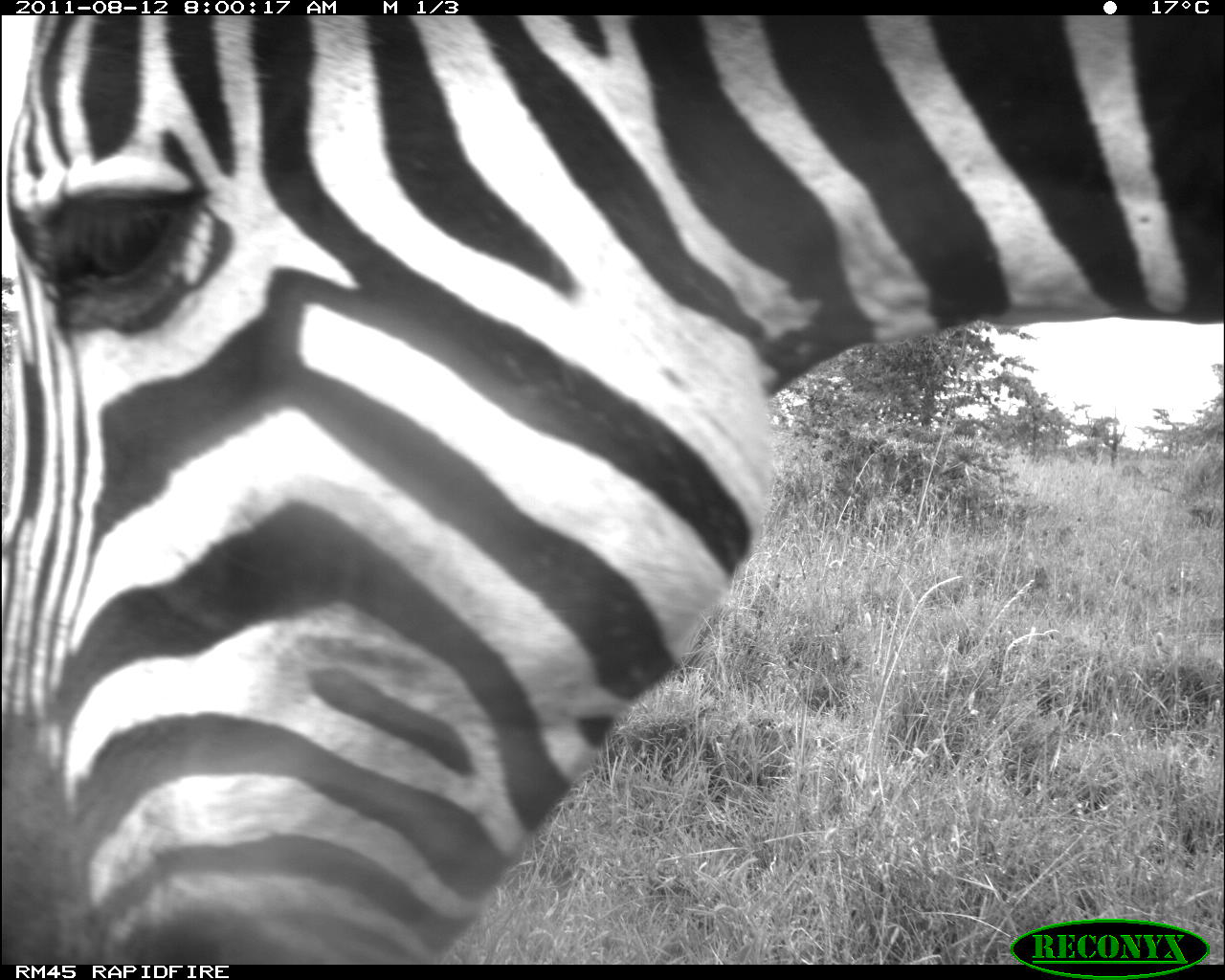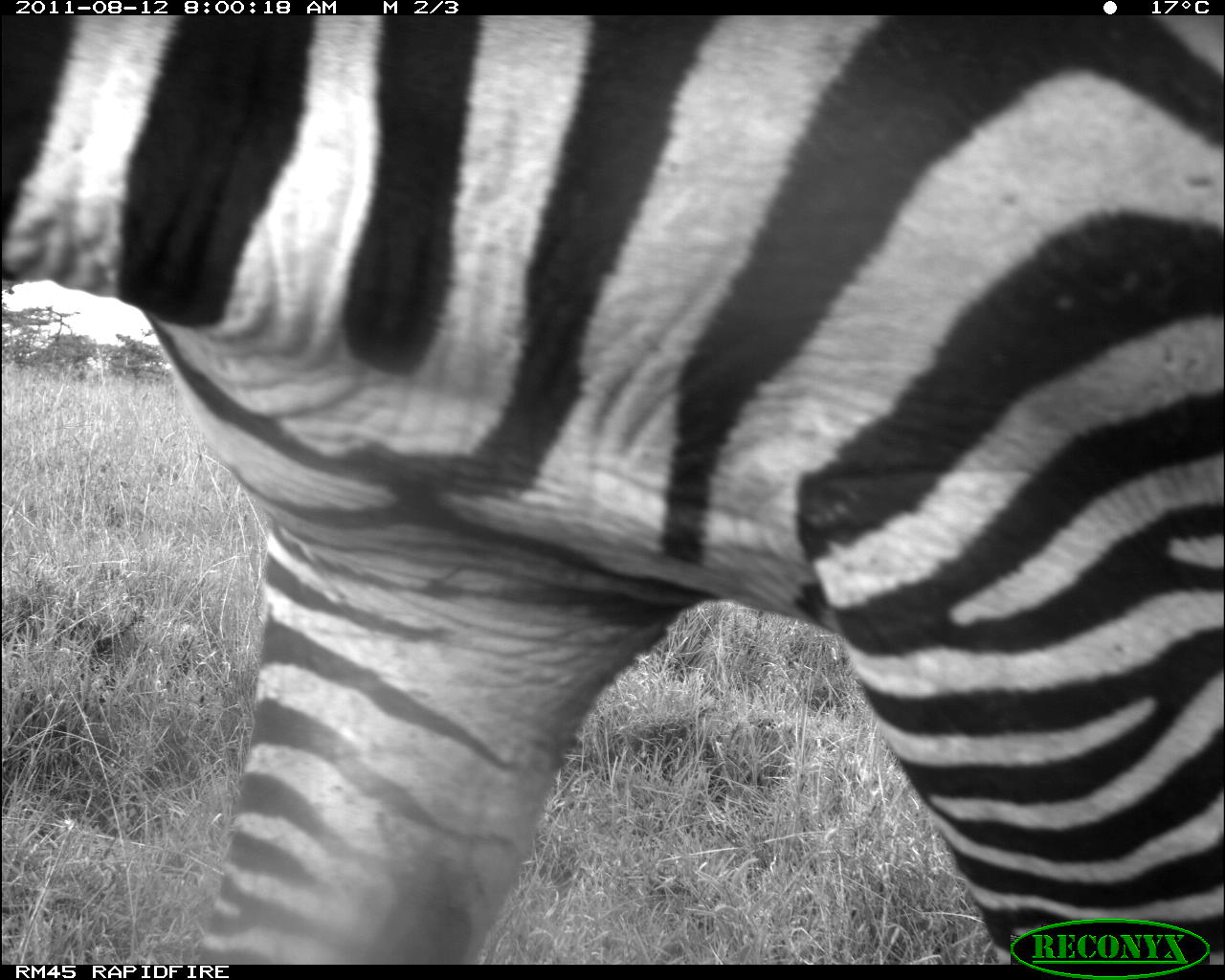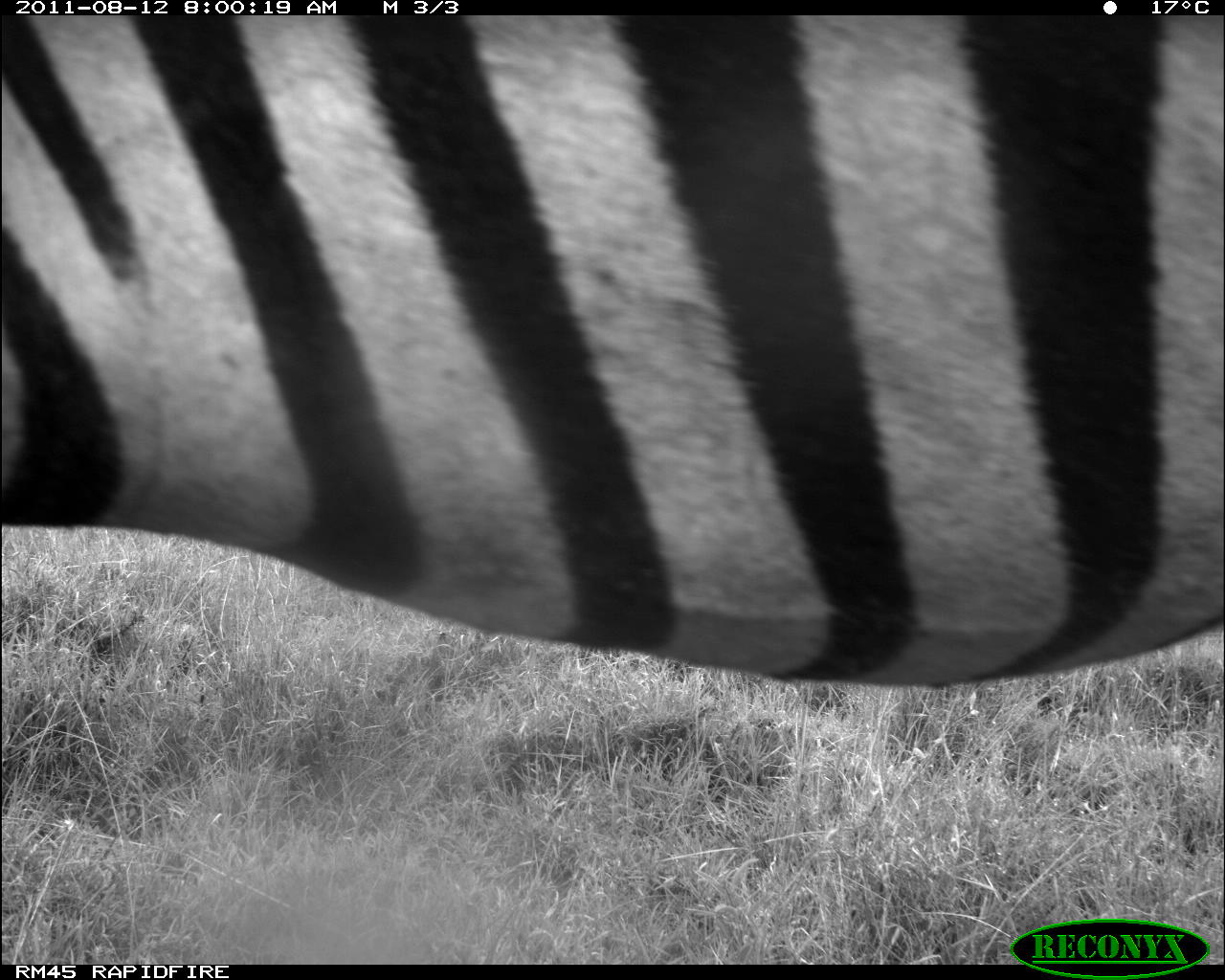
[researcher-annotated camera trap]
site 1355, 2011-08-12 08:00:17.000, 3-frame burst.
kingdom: Animalia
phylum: Chordata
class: Mammalia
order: Perissodactyla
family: Equidae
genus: Equus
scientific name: Equus quagga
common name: plains zebra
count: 1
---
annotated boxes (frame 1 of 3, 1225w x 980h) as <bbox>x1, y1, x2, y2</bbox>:
equus quagga: <bbox>0, 15, 1225, 960</bbox>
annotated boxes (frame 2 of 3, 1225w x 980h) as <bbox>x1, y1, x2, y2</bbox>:
equus quagga: <bbox>0, 14, 1220, 960</bbox>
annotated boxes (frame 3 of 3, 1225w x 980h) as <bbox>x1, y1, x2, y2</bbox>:
equus quagga: <bbox>0, 14, 1219, 694</bbox>